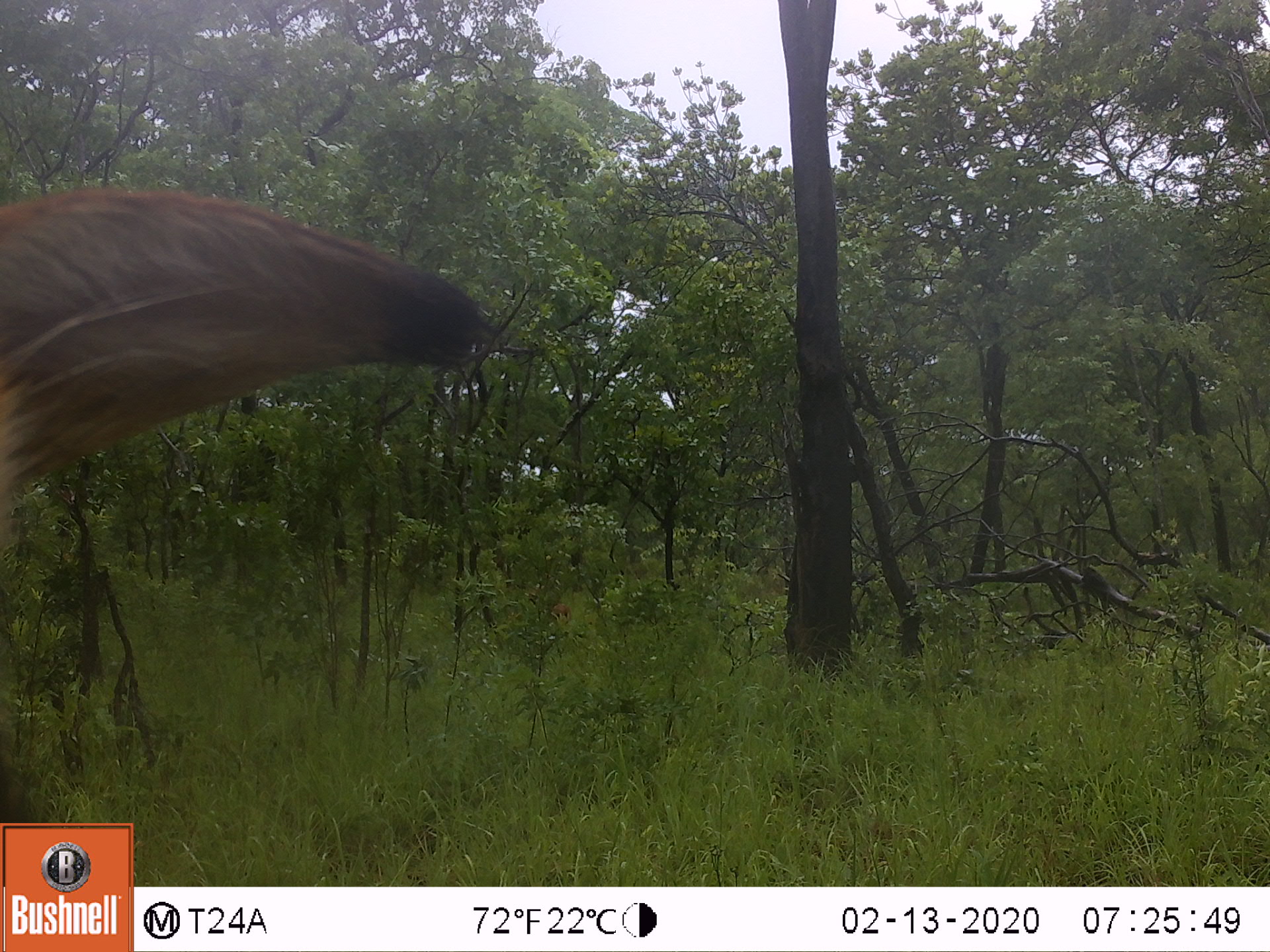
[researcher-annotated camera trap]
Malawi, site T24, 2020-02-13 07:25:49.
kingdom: Animalia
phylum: Chordata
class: Mammalia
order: Artiodactyla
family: Bovidae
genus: Hippotragus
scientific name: Hippotragus niger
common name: sable antelope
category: sable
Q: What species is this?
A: Sable (sable antelope) (Hippotragus niger).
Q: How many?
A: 1.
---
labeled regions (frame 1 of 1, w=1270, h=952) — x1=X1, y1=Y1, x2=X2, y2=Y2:
sable: x1=0, y1=195, x2=487, y2=495